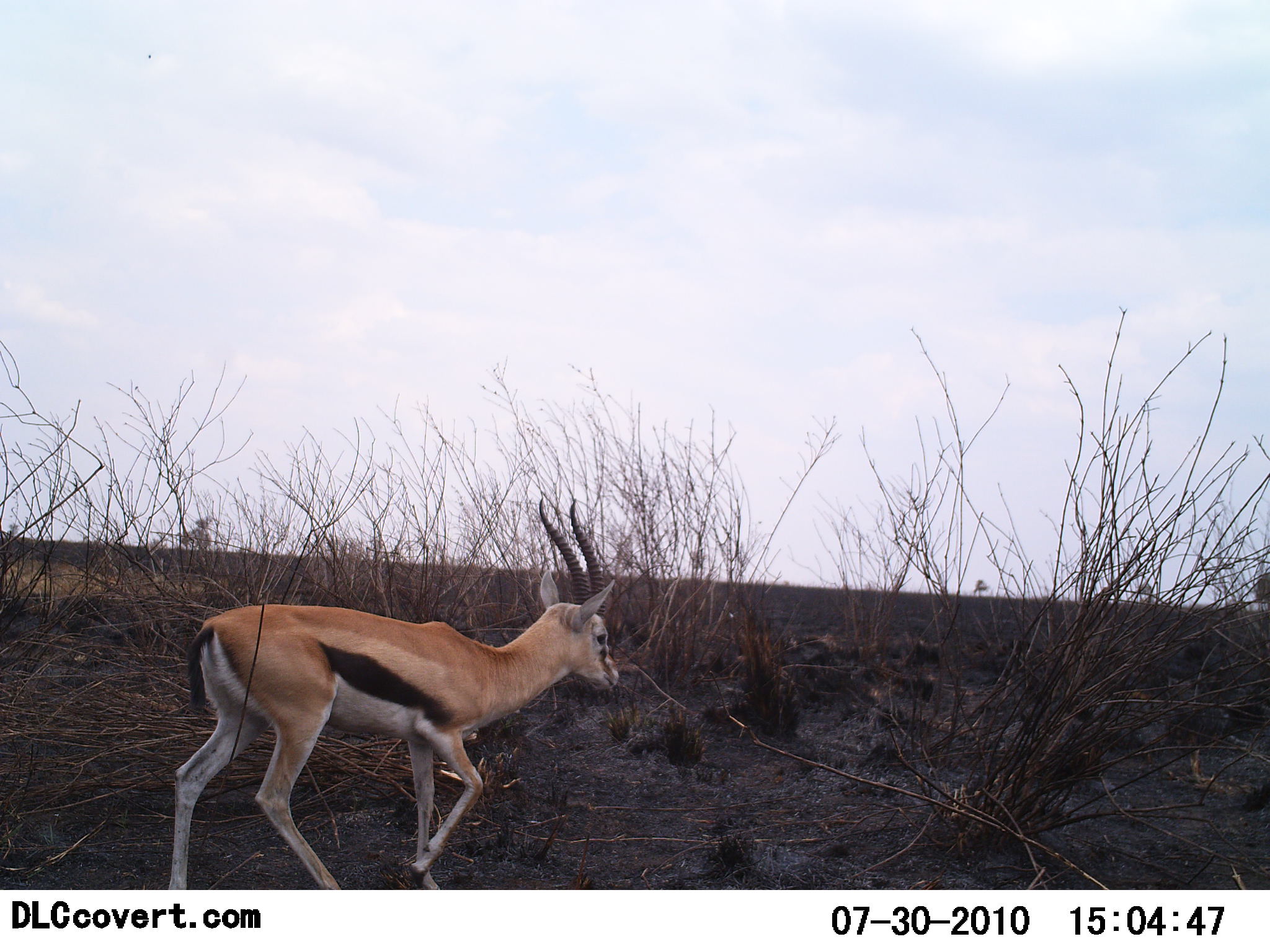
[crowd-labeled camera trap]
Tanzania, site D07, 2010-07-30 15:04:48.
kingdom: Animalia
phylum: Chordata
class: Mammalia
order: Artiodactyla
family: Bovidae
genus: Eudorcas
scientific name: Eudorcas thomsonii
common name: thomson's gazelle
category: gazellethomsons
Gazellethomsons (thomson's gazelle) (Eudorcas thomsonii), count 1. Behavior (volunteer vote fractions): standing 6%, resting 0%, moving 94%, interacting 0%. Young present (vote fraction): 0%. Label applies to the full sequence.